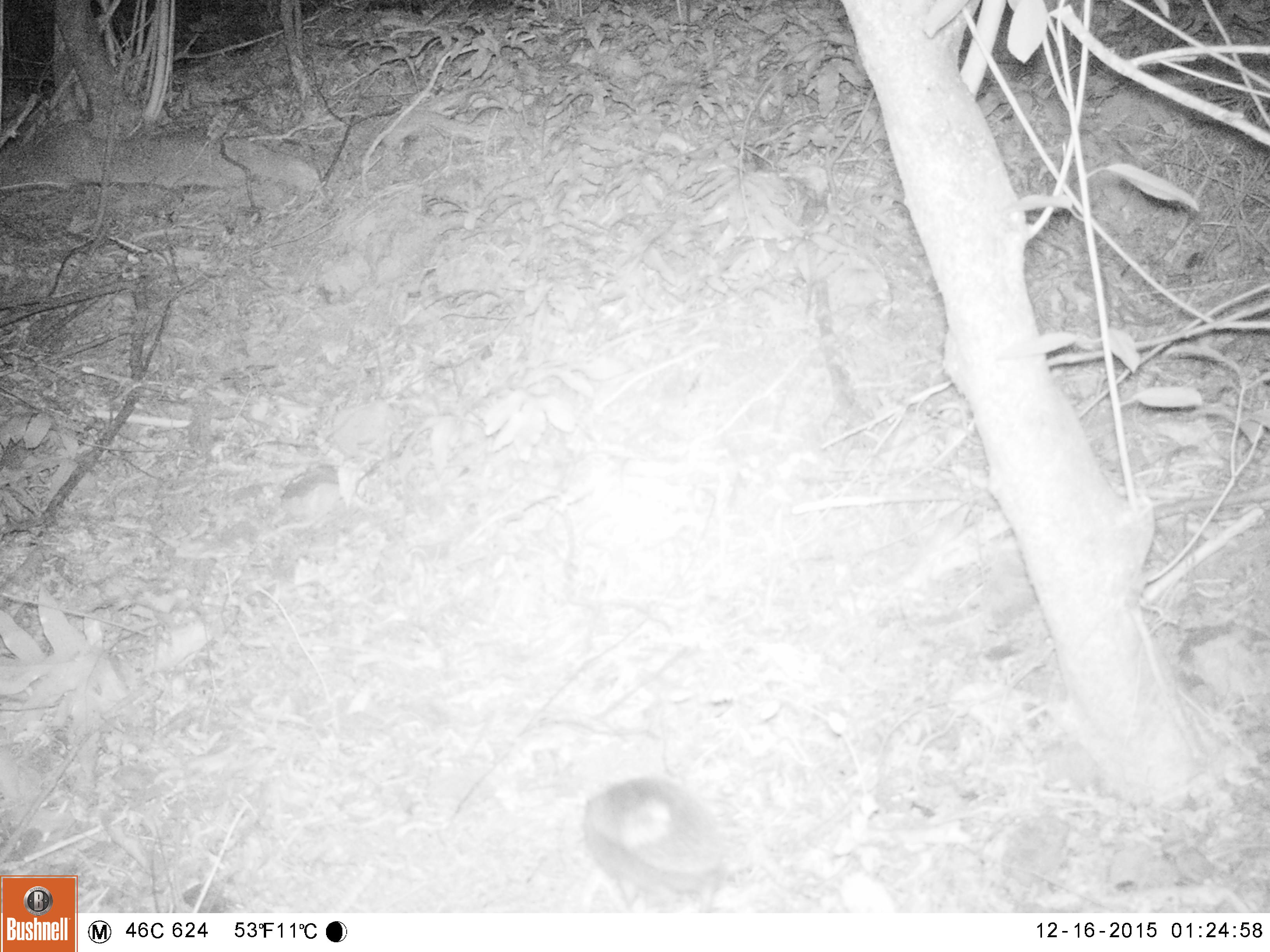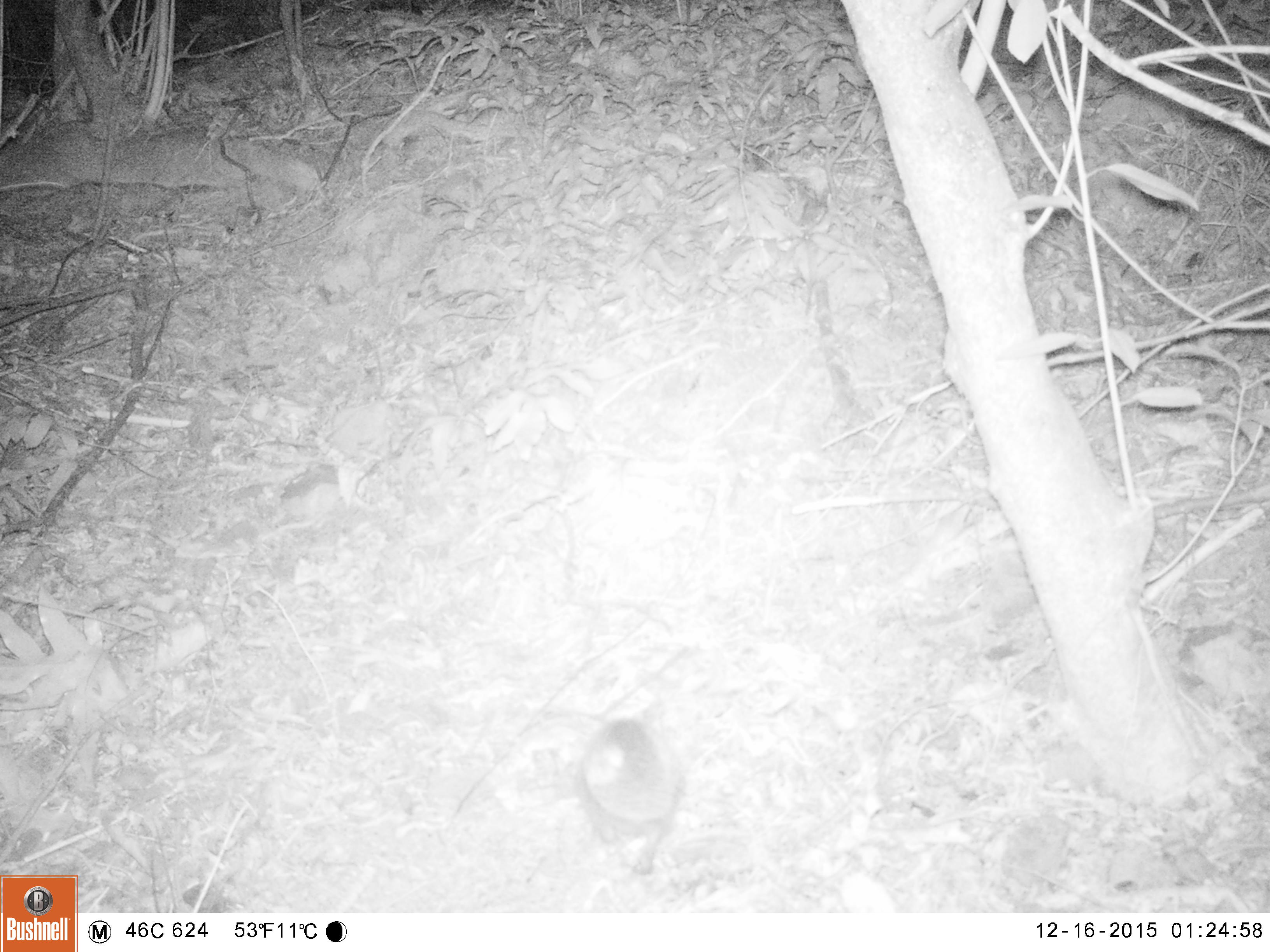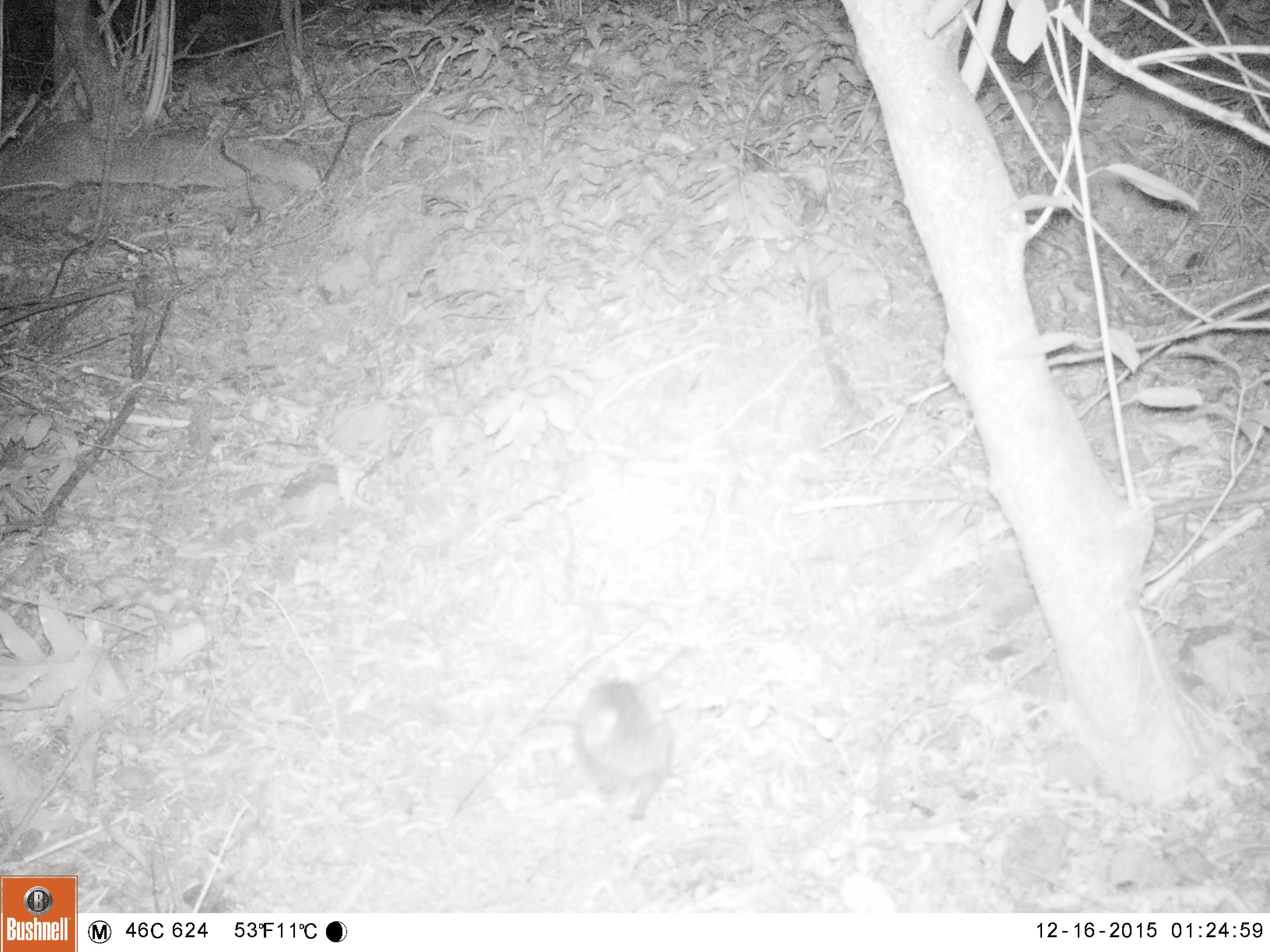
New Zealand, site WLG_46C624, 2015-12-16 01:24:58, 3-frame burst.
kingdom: Animalia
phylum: Chordata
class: Mammalia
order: Eulipotyphla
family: Erinaceidae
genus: Erinaceus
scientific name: Erinaceus europaeus europaeus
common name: european hedgehog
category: hedgehog